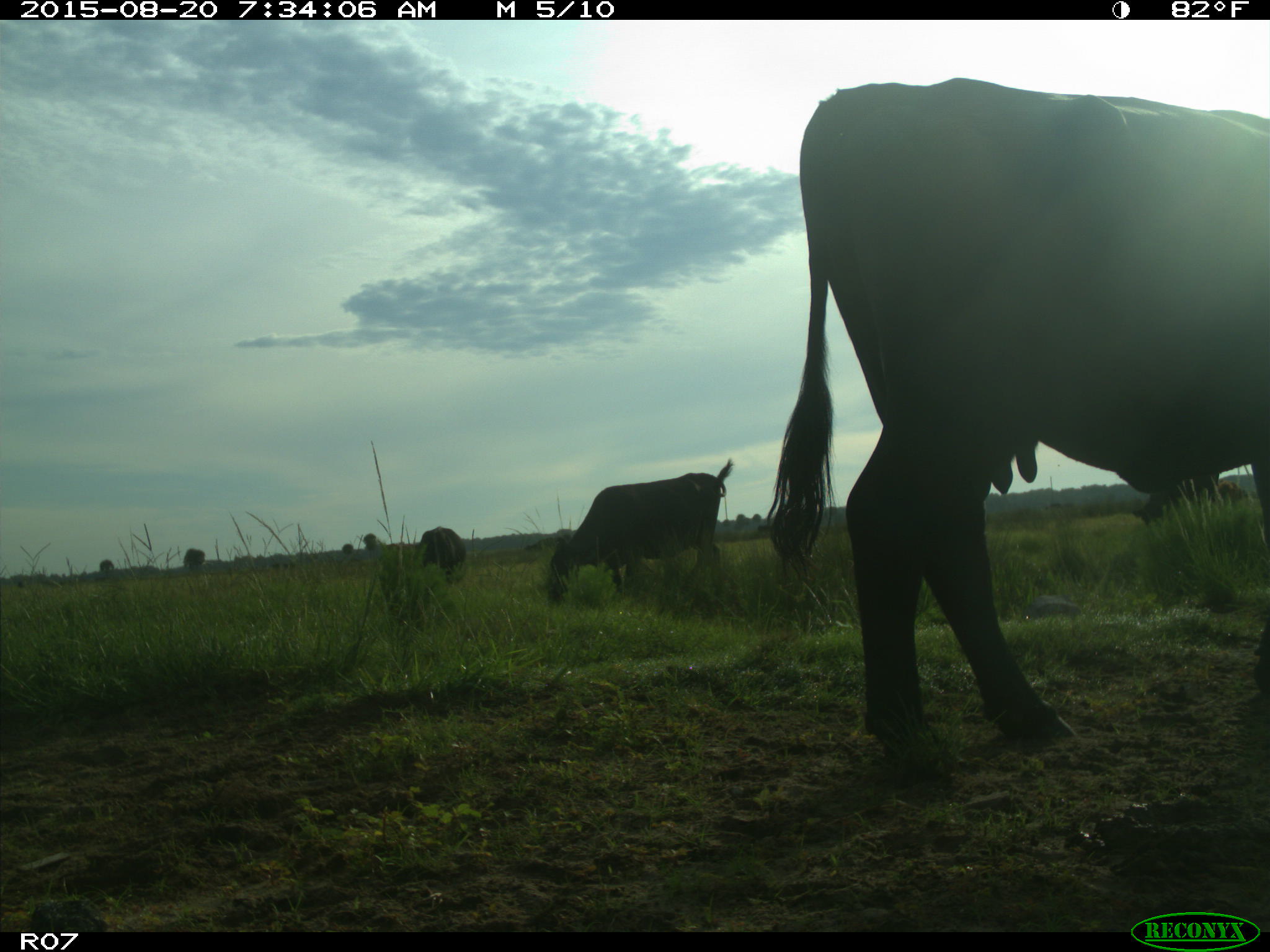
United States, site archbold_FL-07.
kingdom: Animalia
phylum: Chordata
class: Mammalia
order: Artiodactyla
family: Bovidae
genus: Bos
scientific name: Bos taurus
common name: domestic cow